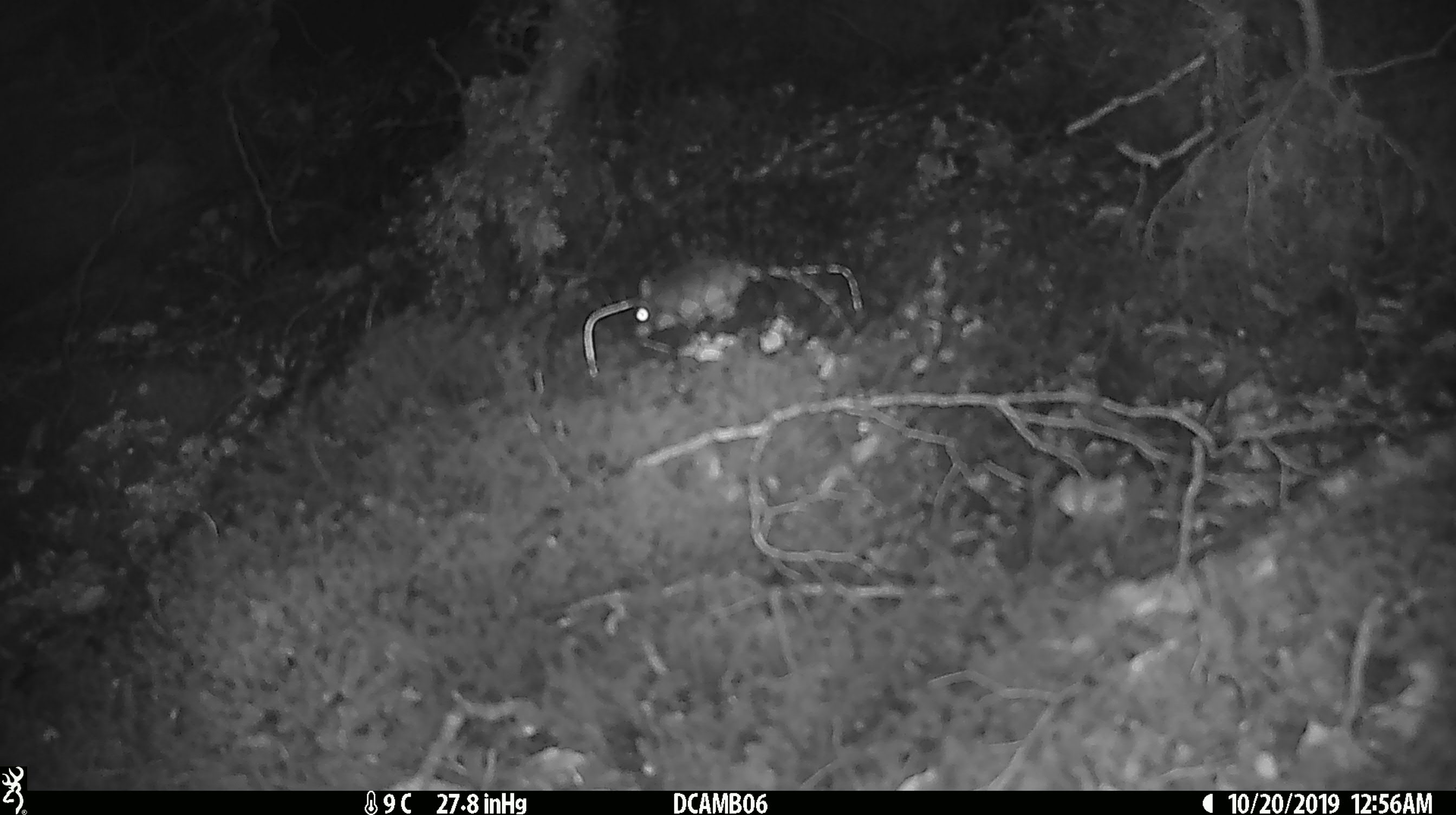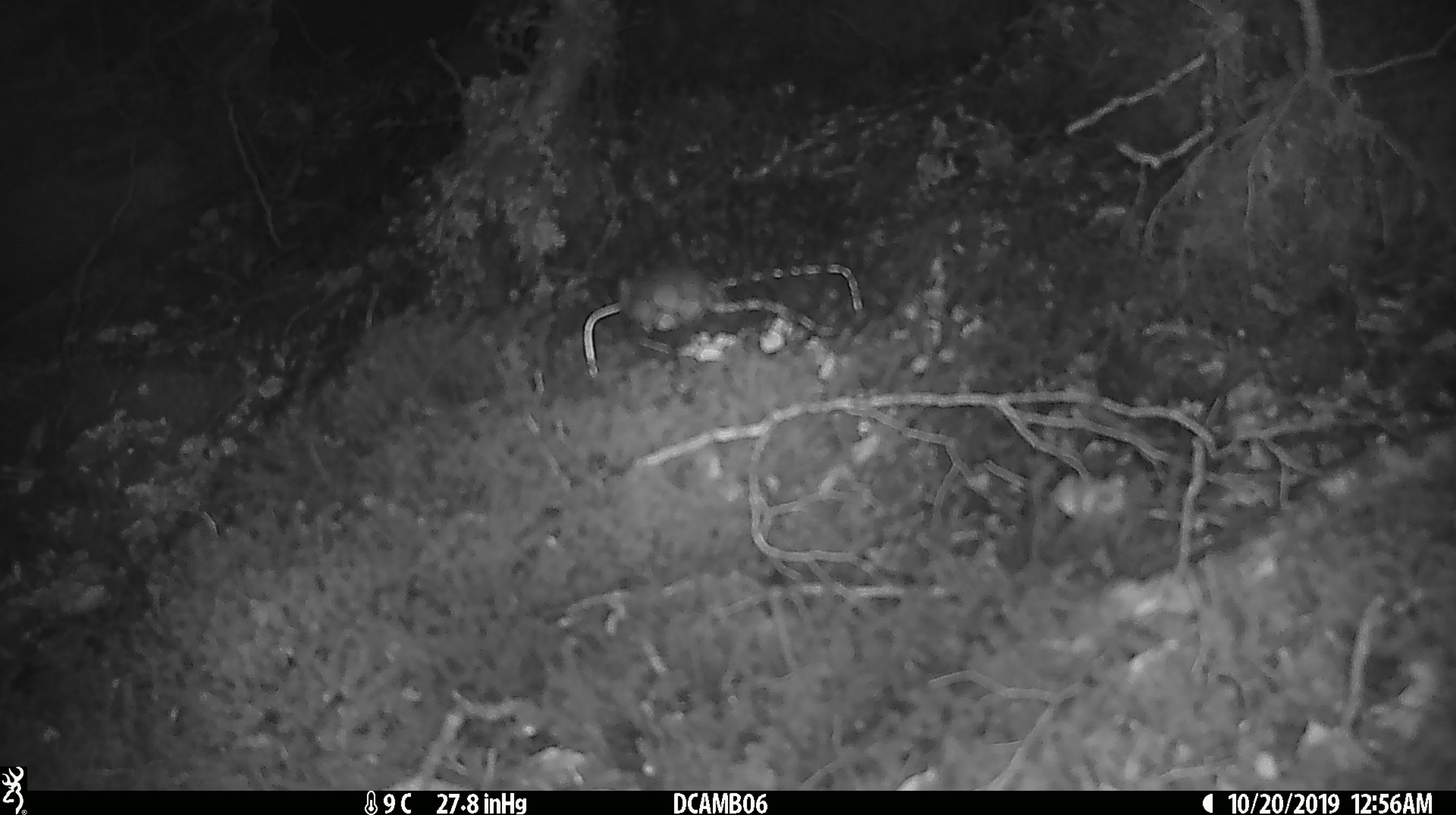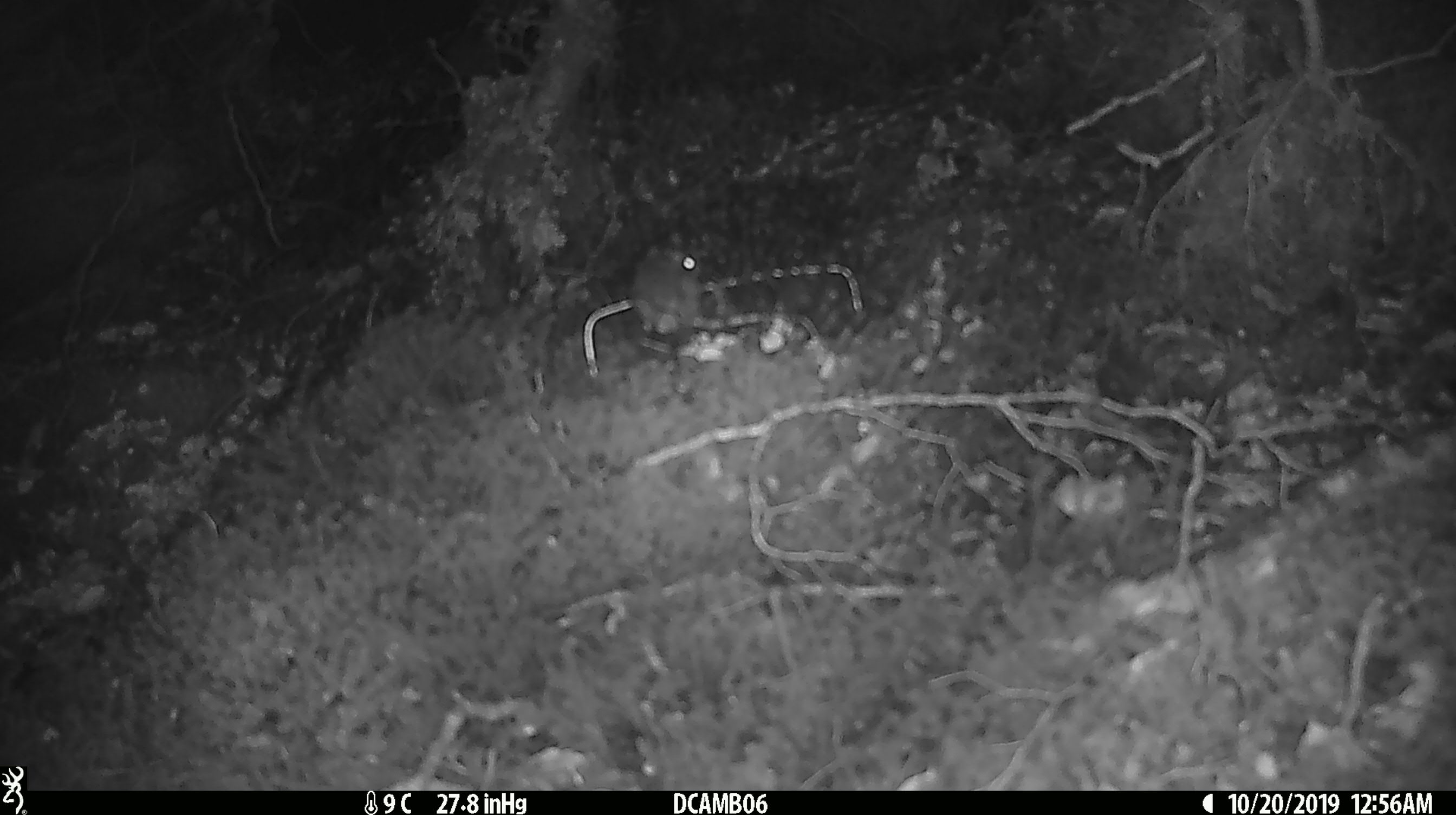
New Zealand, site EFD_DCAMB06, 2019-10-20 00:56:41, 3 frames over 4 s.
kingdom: Animalia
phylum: Chordata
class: Mammalia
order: Rodentia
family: Muridae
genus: Mus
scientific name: Mus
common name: mouse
Mouse (Mus).